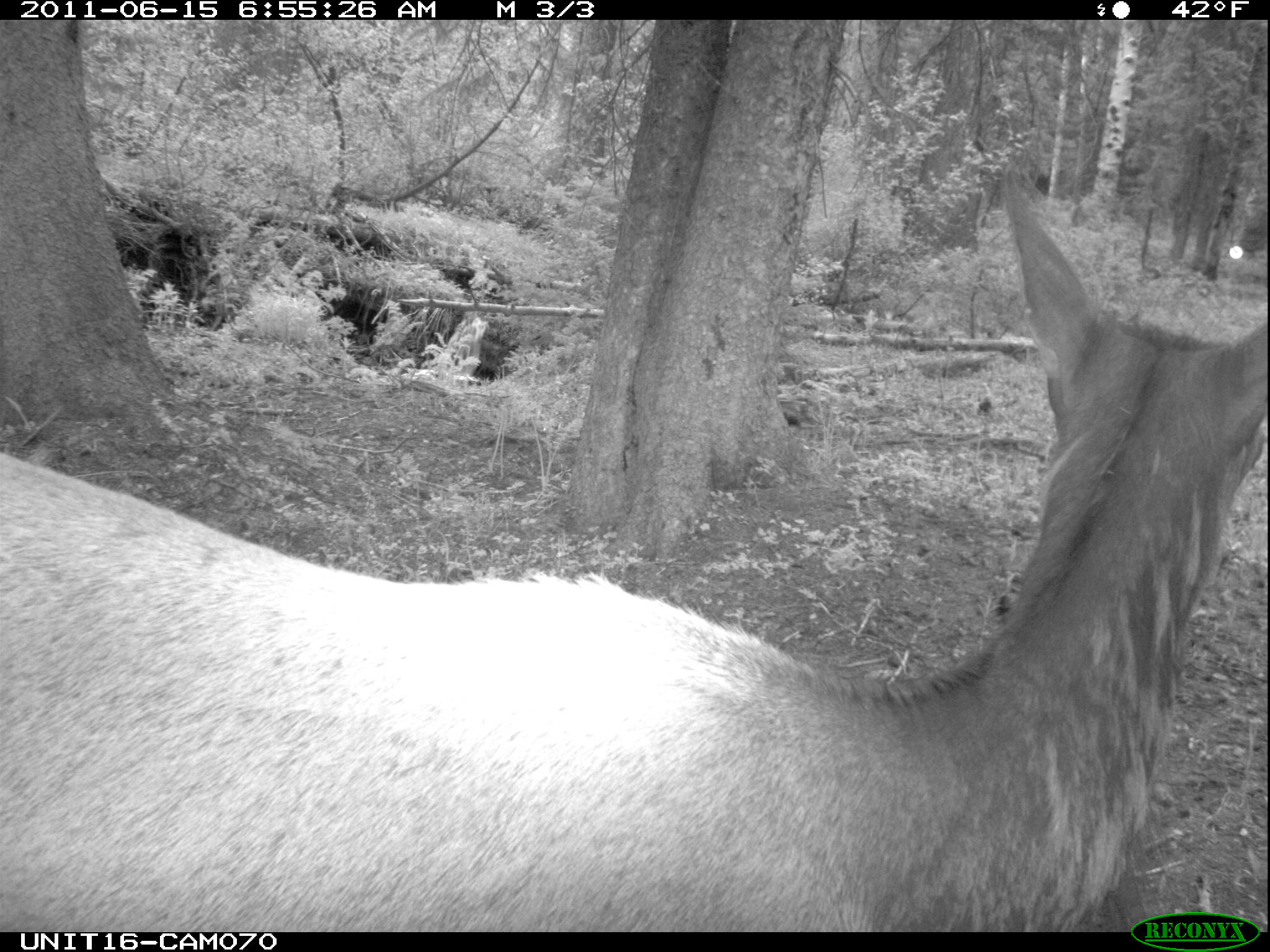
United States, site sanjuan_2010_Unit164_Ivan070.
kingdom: Animalia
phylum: Chordata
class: Mammalia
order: Artiodactyla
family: Cervidae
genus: Cervus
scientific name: Cervus elaphus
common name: red deer